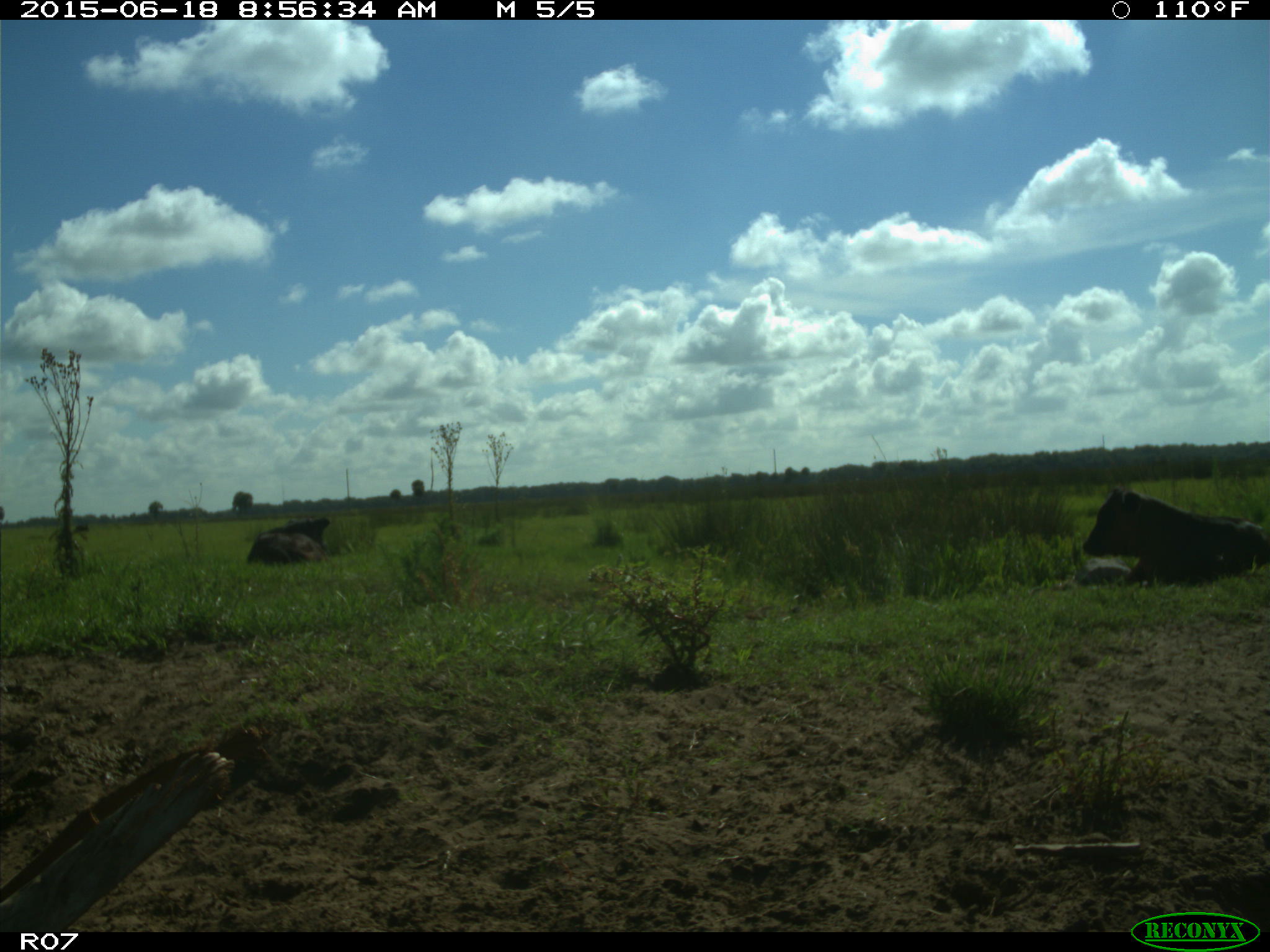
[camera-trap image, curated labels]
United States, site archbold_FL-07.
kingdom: Animalia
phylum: Chordata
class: Mammalia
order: Artiodactyla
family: Bovidae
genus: Bos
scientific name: Bos taurus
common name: domestic cow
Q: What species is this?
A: Bos taurus (domestic cow).